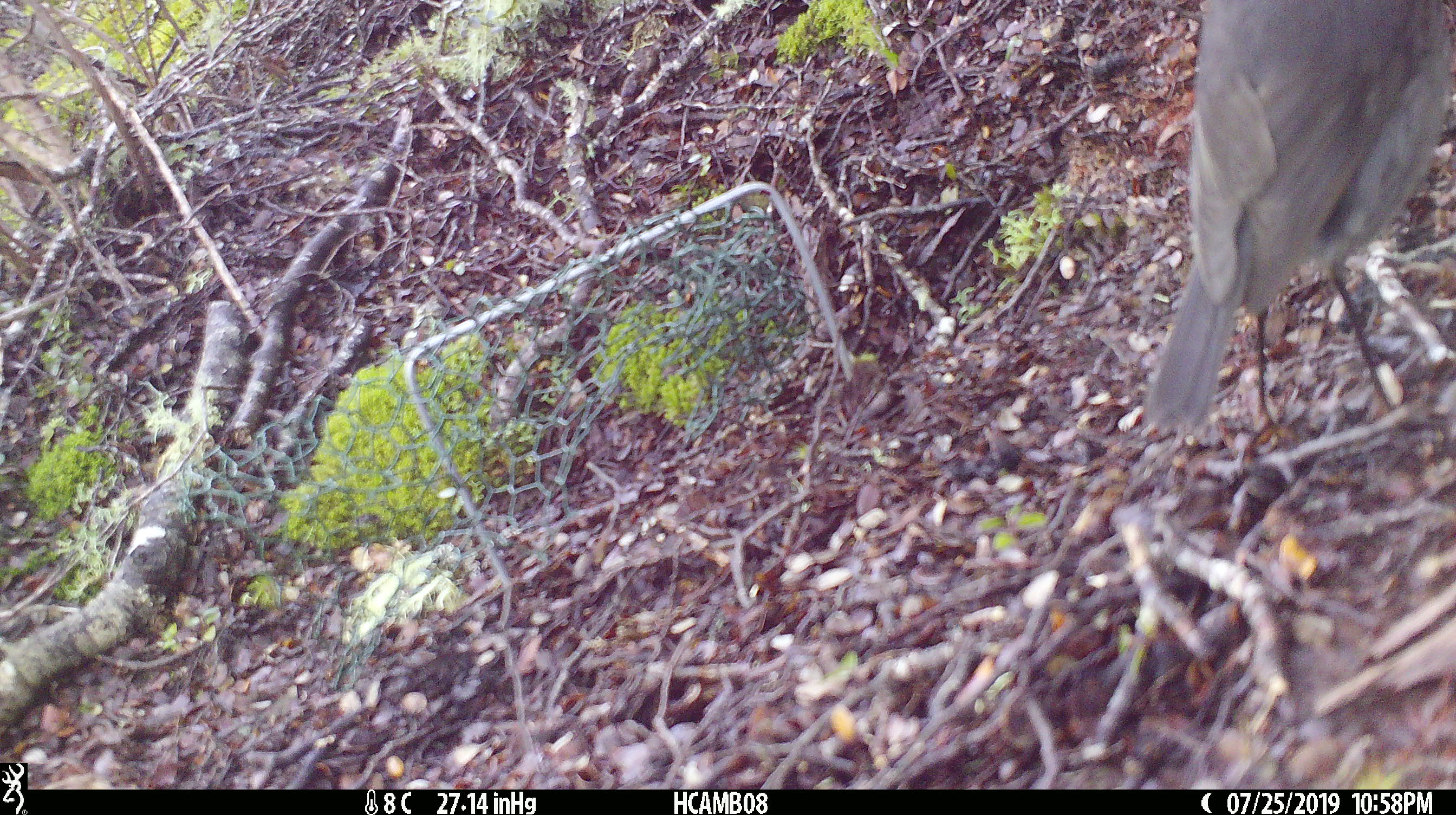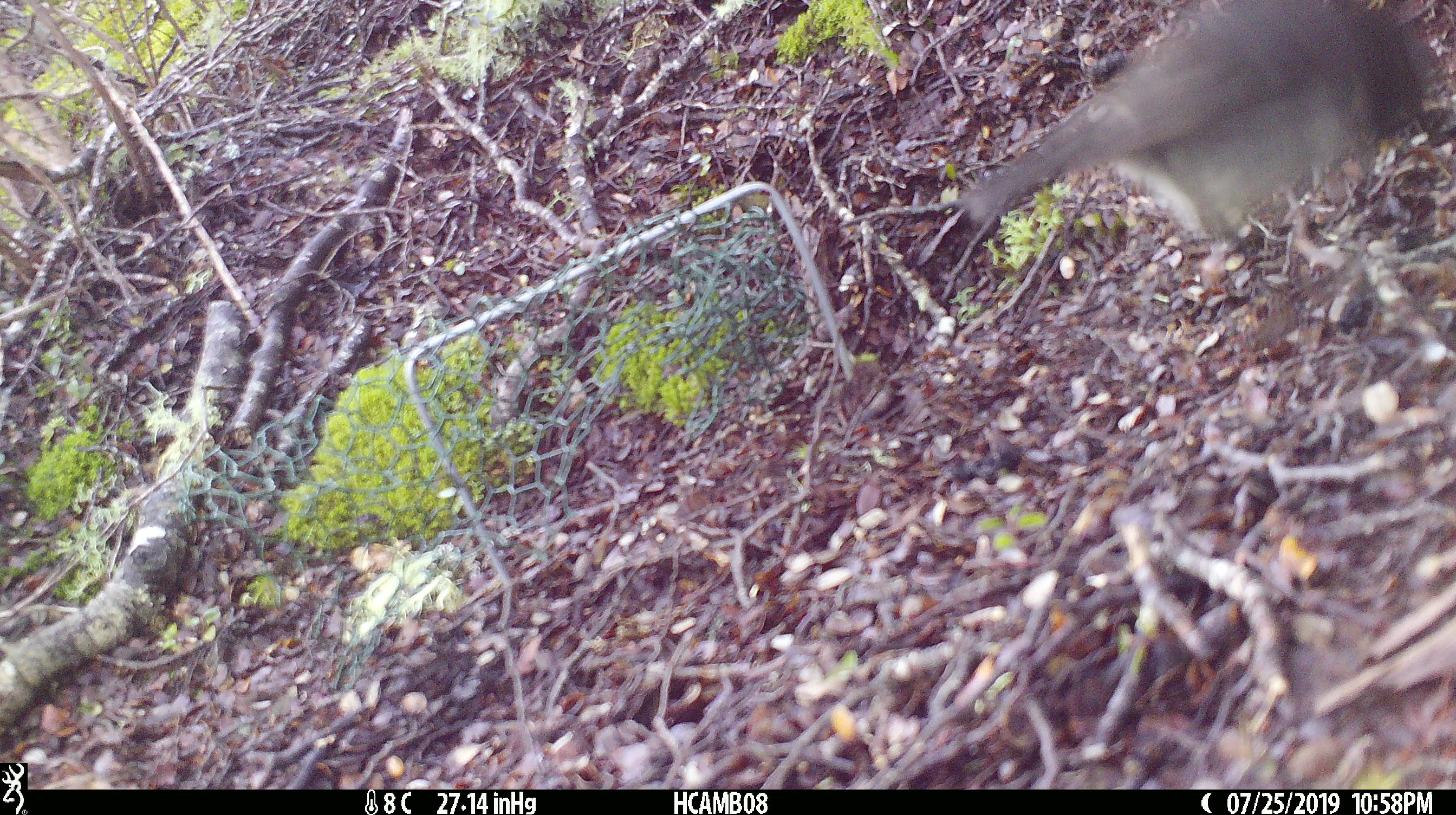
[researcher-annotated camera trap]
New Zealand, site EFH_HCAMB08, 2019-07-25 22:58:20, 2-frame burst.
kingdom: Animalia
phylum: Chordata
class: Aves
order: Passeriformes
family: Petroicidae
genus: Petroica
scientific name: Petroica australis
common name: new zealand robin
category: robin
Robin (new zealand robin) (Petroica australis).